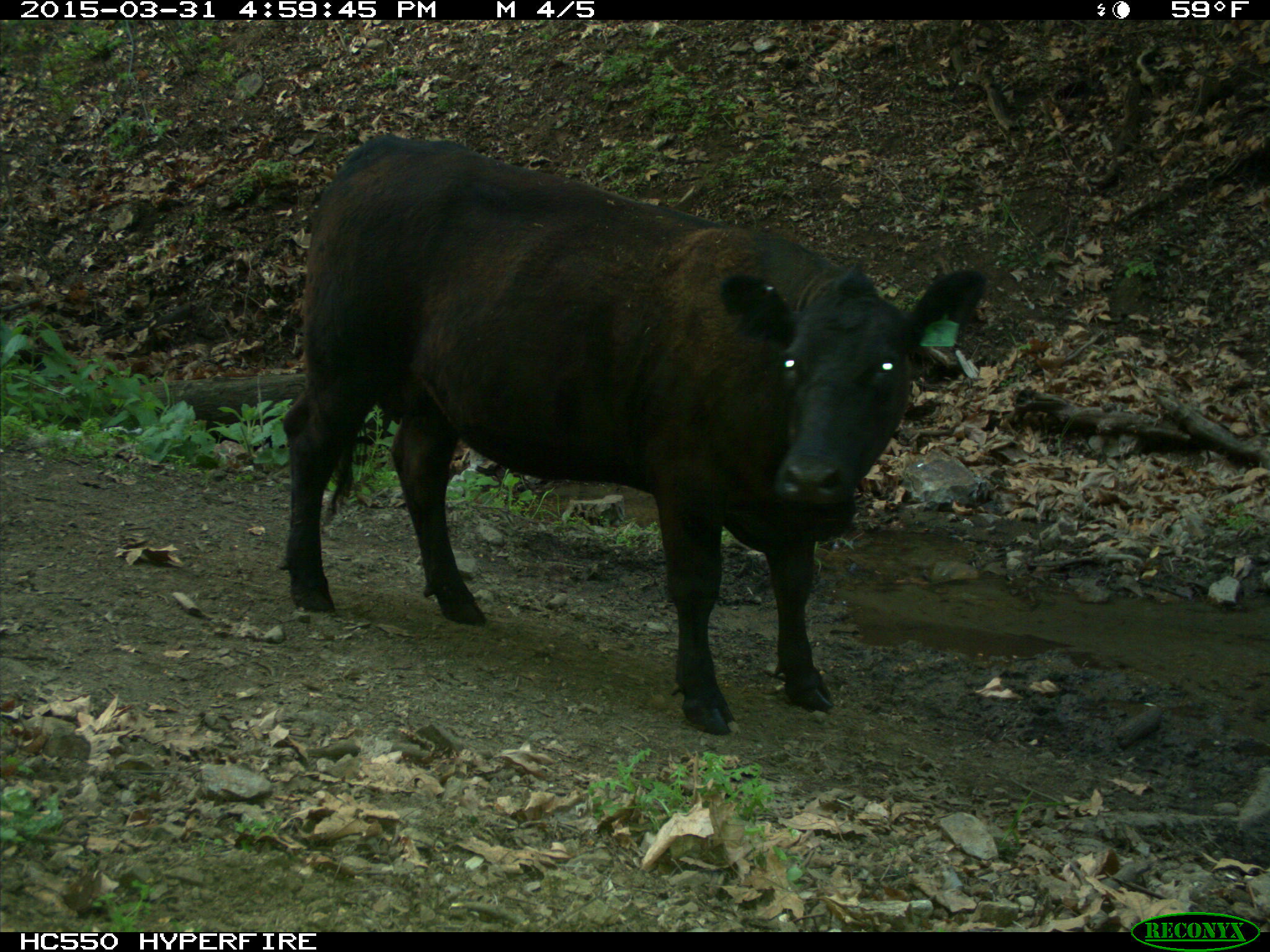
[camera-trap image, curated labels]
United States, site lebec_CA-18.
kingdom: Animalia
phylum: Chordata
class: Mammalia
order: Artiodactyla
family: Bovidae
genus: Bos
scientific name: Bos taurus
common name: domestic cow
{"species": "Bos taurus (domestic cow)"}